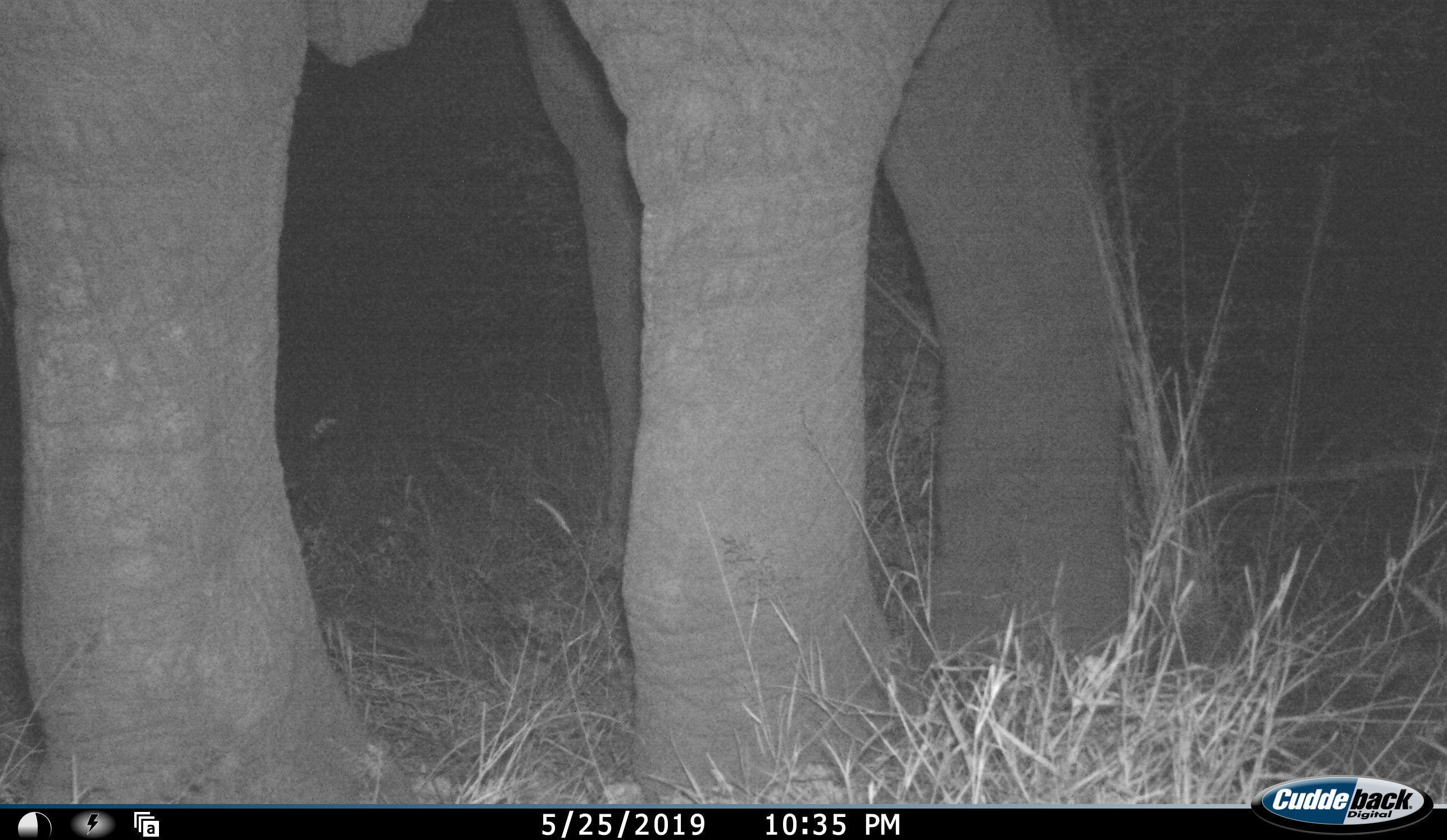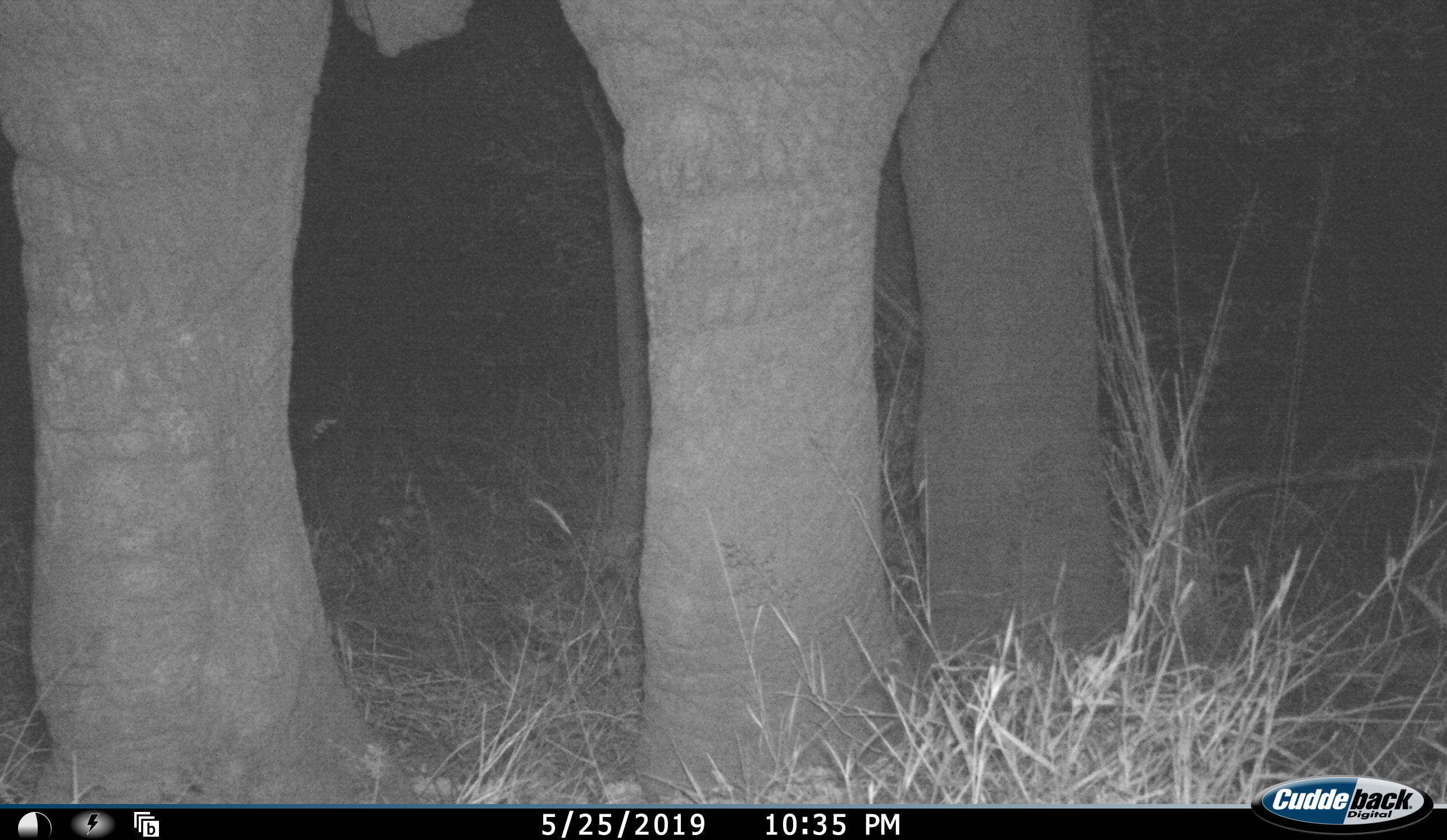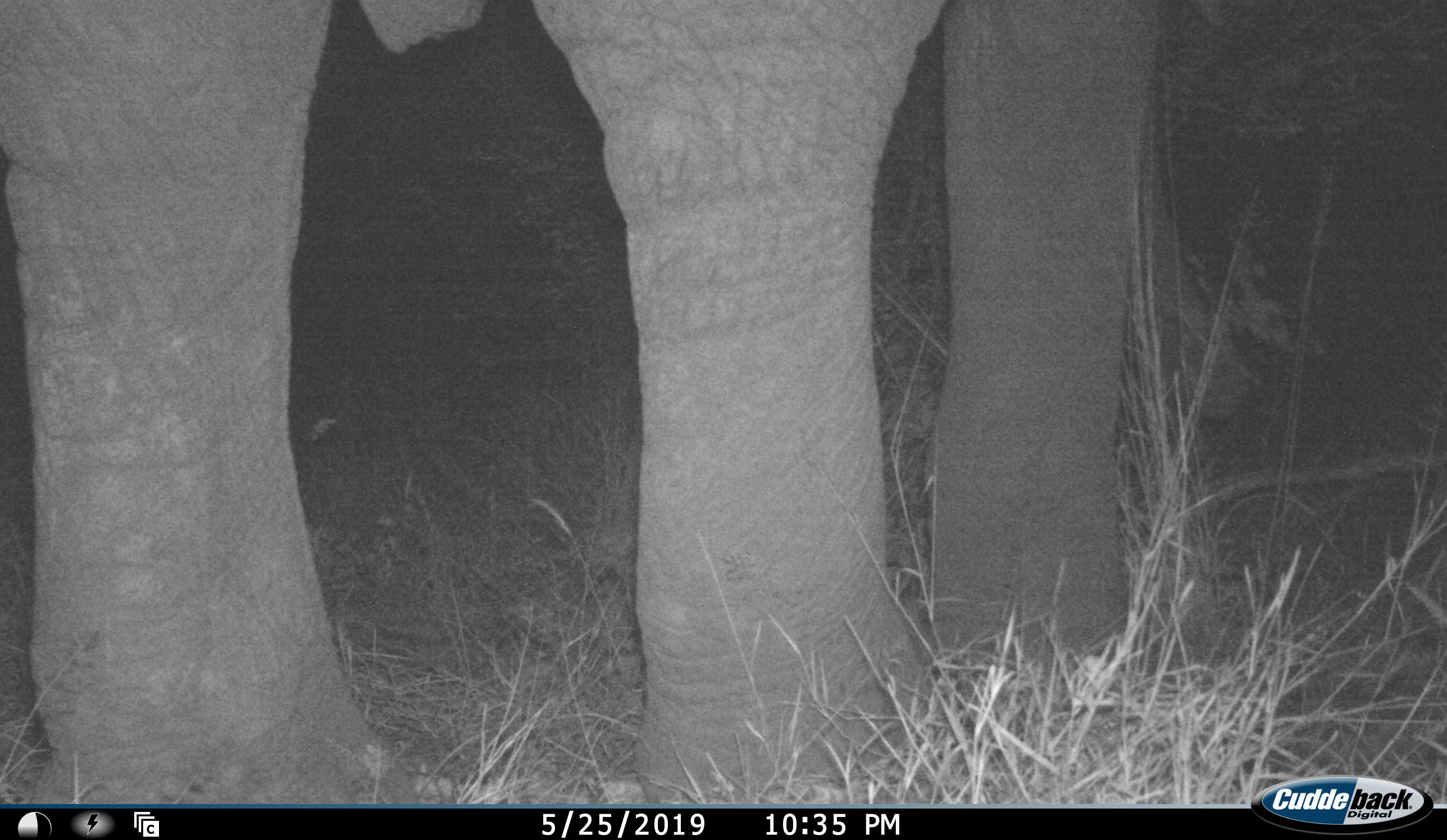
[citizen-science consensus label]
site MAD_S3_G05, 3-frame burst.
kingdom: Animalia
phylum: Chordata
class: Mammalia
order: Proboscidea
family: Elephantidae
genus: Loxodonta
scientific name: Loxodonta africana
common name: african bush elephant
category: elephant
Elephant (african bush elephant) (Loxodonta africana), count 1. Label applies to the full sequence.